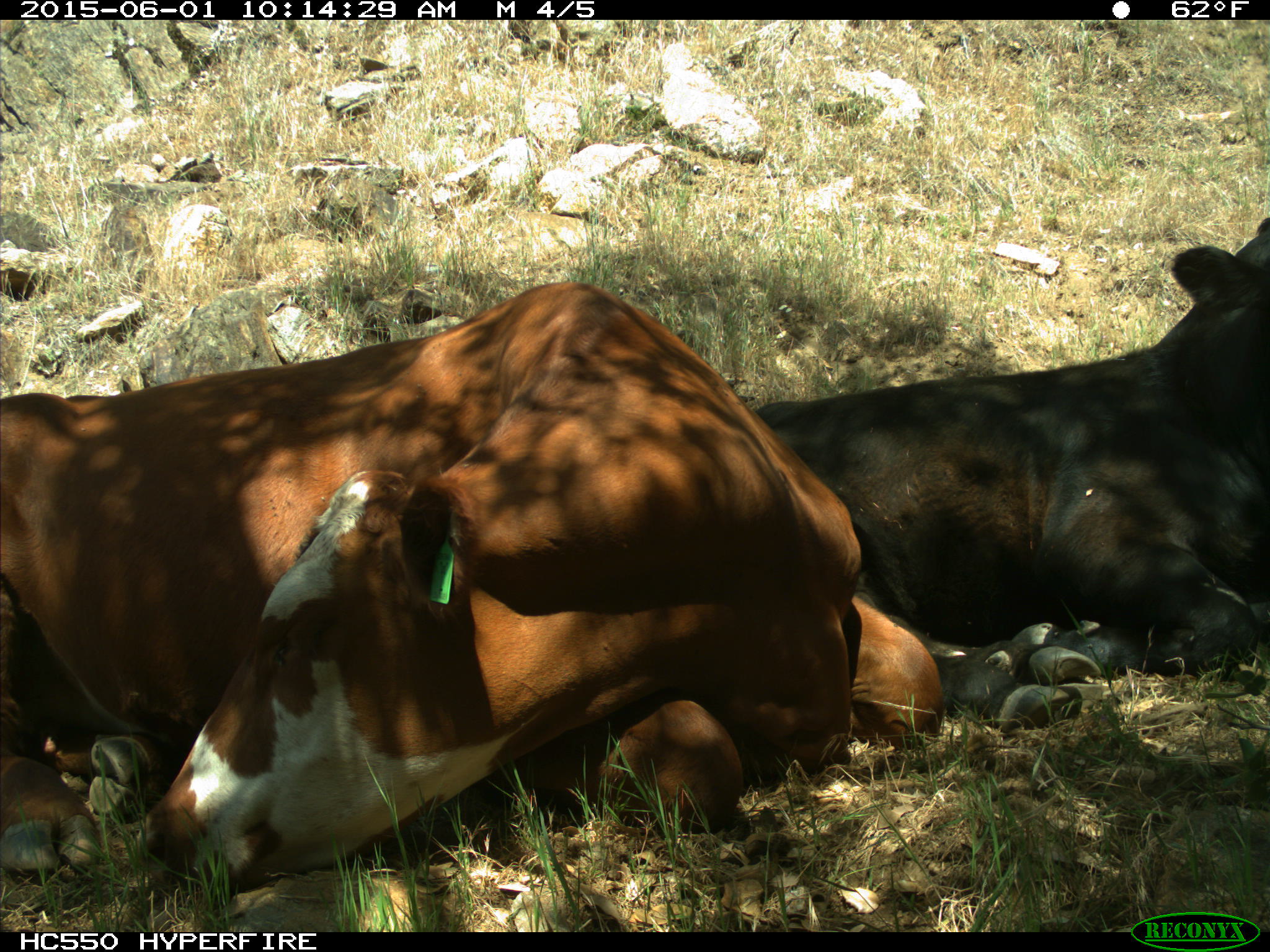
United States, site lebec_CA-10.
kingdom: Animalia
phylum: Chordata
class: Mammalia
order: Artiodactyla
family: Bovidae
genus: Bos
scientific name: Bos taurus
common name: domestic cow